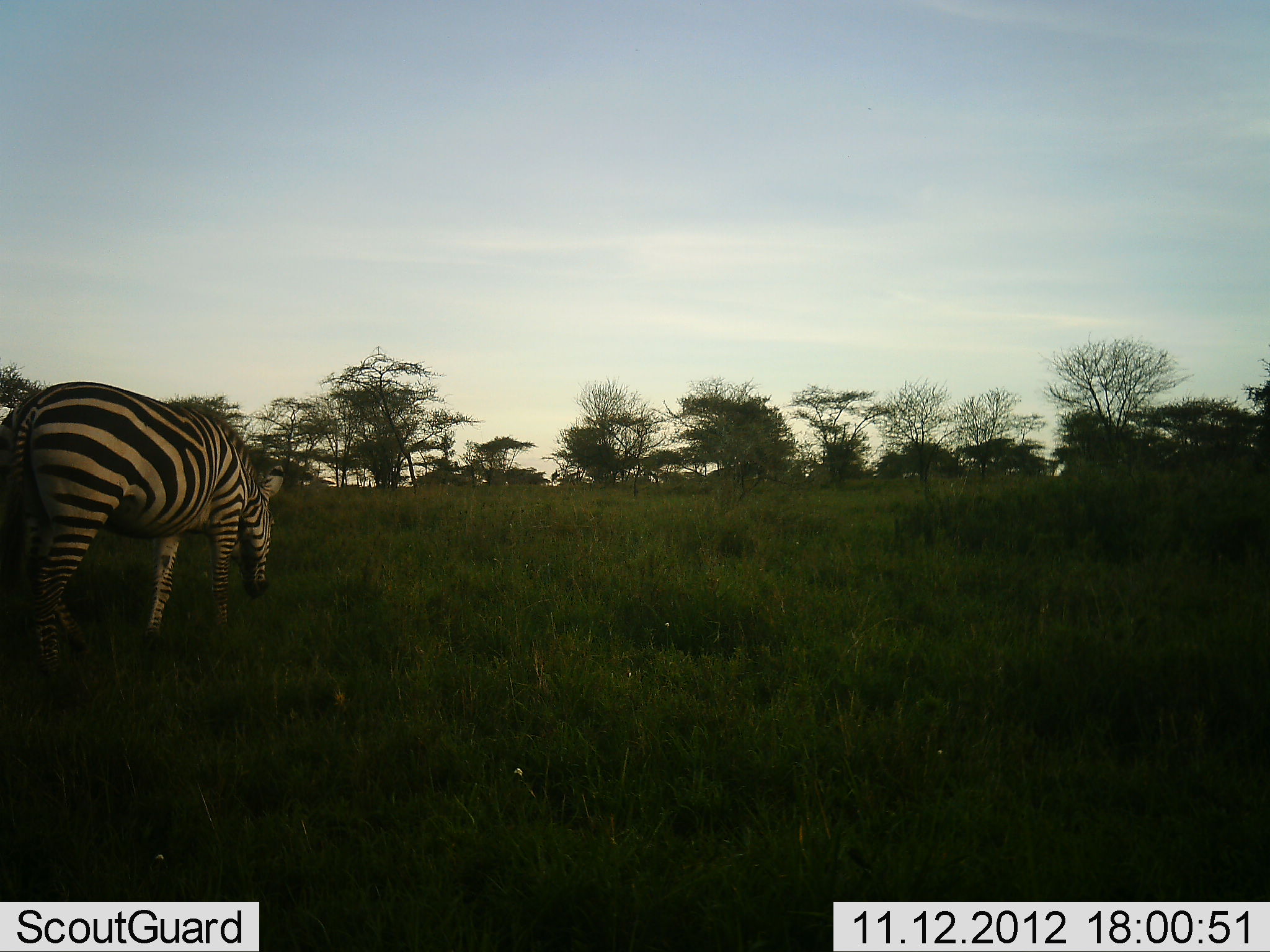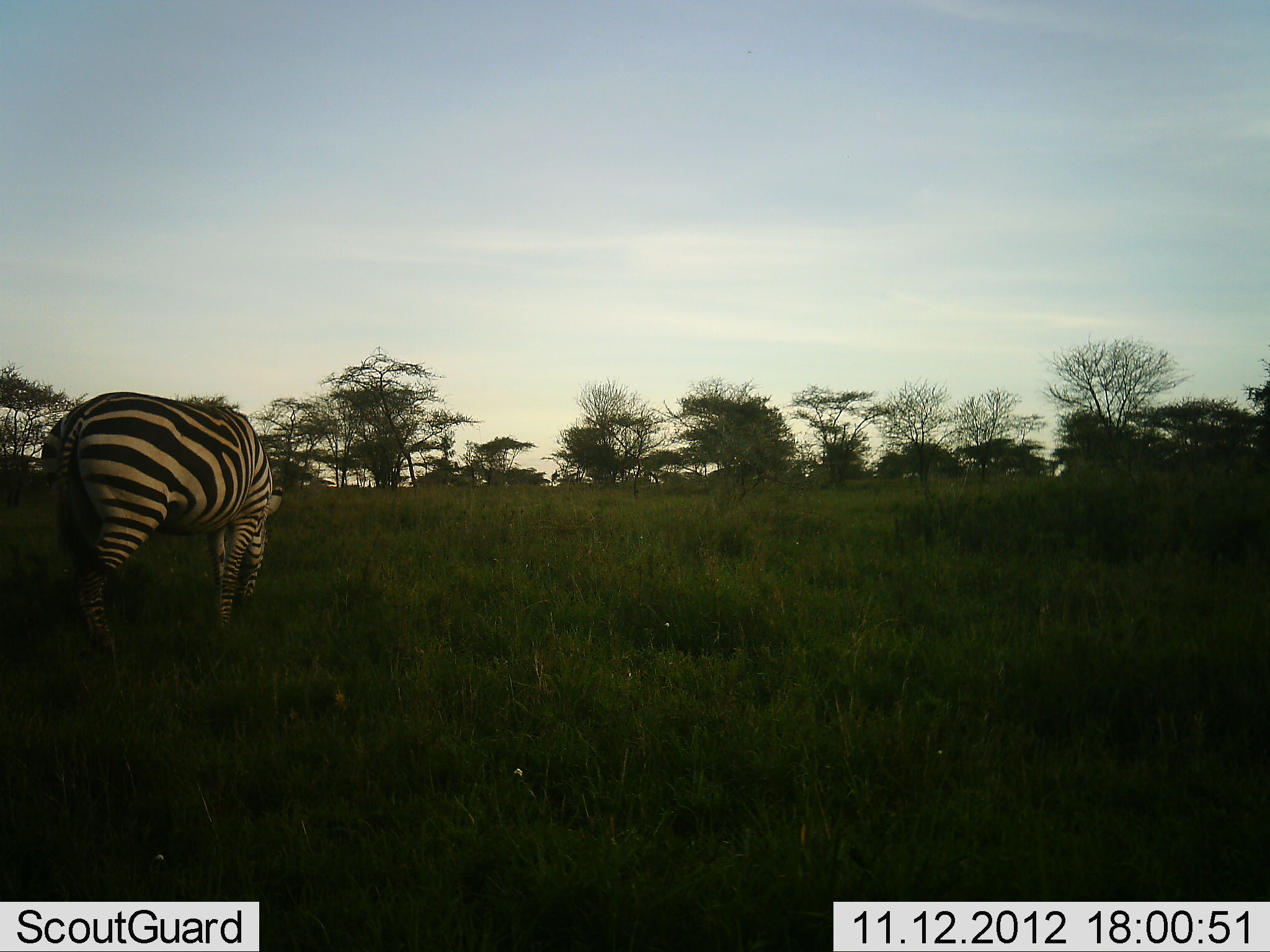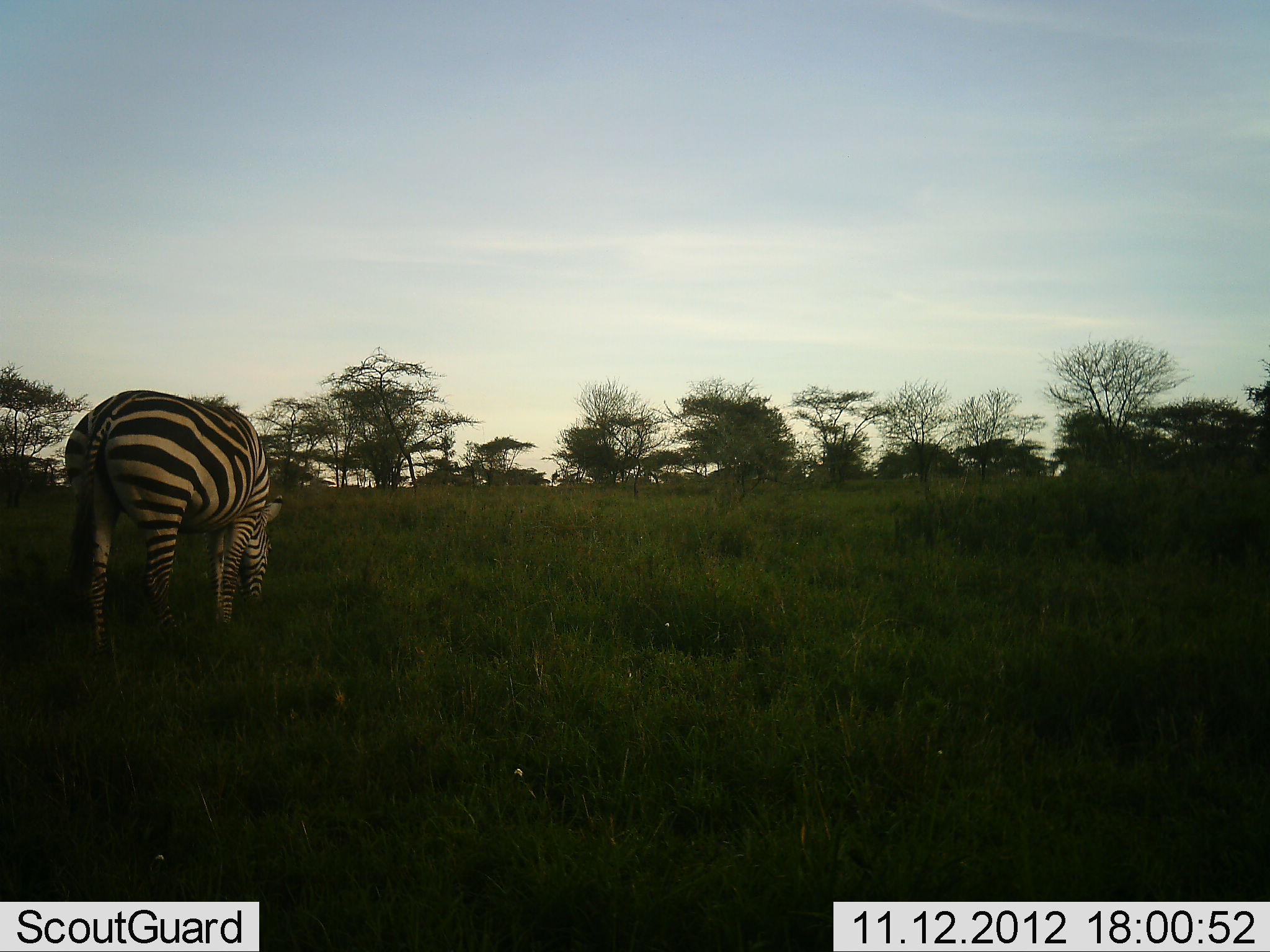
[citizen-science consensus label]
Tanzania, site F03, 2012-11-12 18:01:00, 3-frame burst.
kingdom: Animalia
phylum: Chordata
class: Mammalia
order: Perissodactyla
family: Equidae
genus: Equus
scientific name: Equus quagga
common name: plains zebra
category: zebra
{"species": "zebra (plains zebra) (Equus quagga)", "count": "1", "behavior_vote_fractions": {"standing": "10%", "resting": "0%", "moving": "30%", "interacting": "0%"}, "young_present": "0%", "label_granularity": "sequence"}